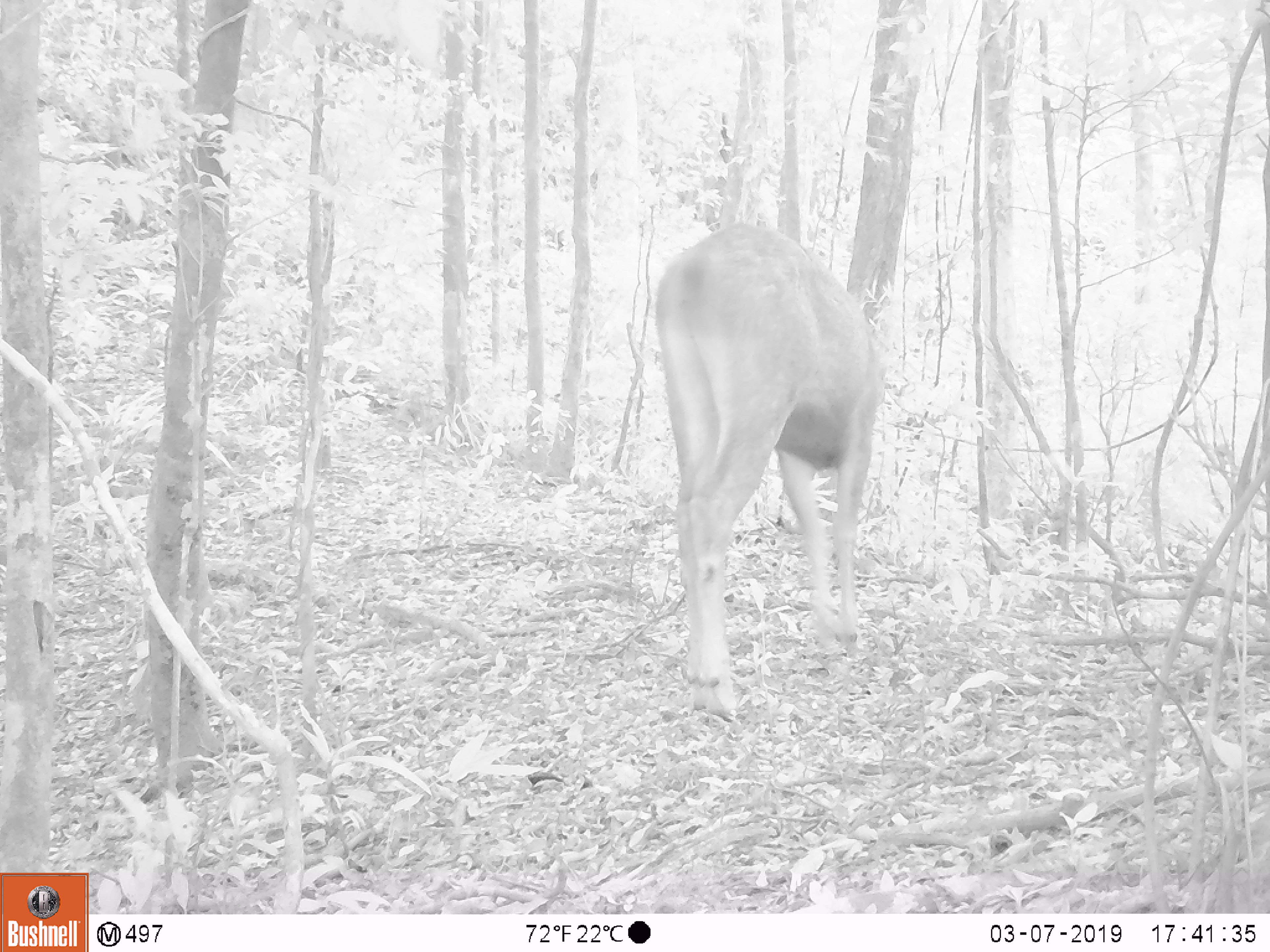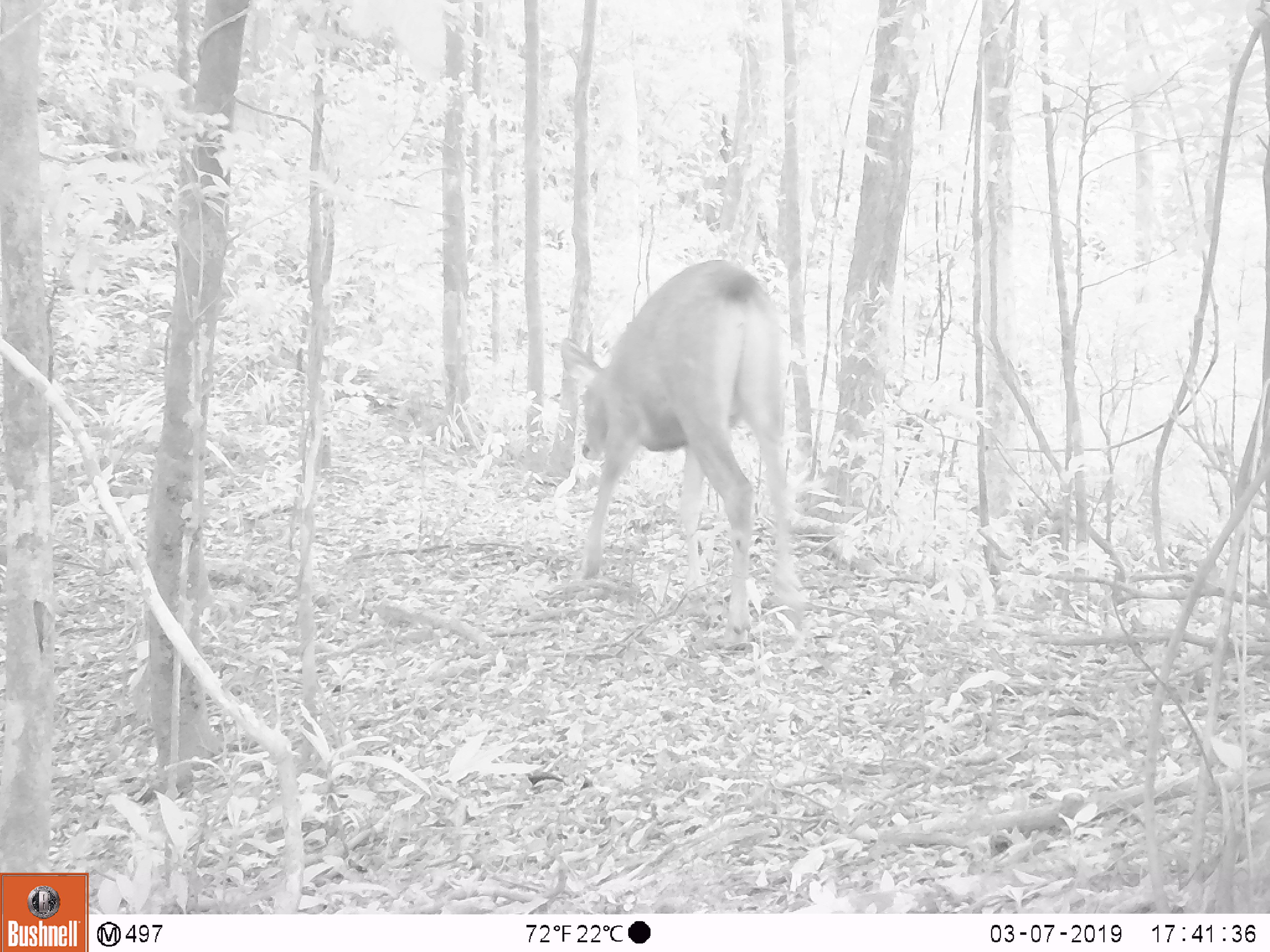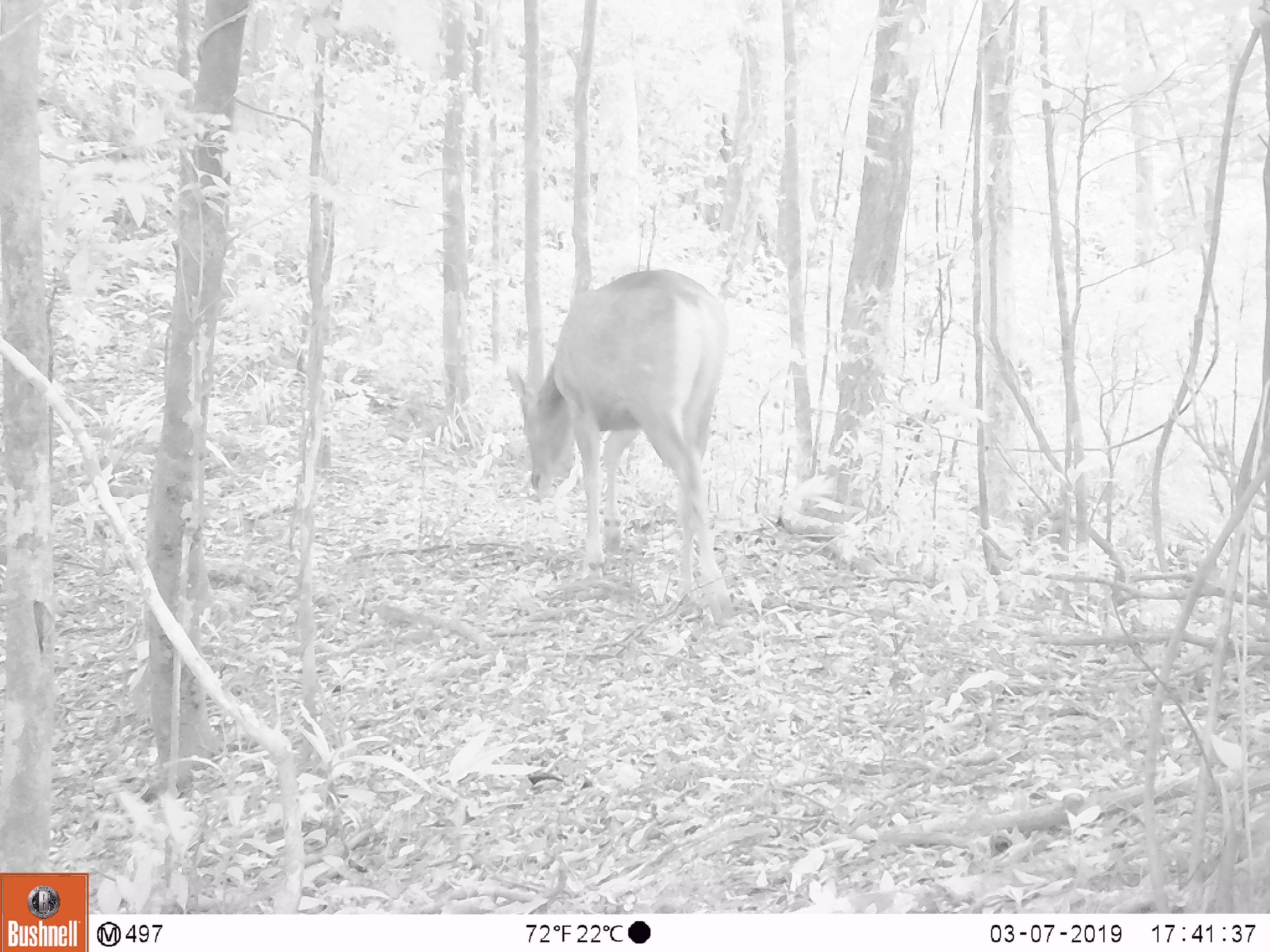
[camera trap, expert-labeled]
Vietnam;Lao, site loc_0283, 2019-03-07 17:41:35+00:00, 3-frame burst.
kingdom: Animalia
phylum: Chordata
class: Mammalia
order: Artiodactyla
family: Cervidae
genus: Rusa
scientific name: Rusa unicolor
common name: sambar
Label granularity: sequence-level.